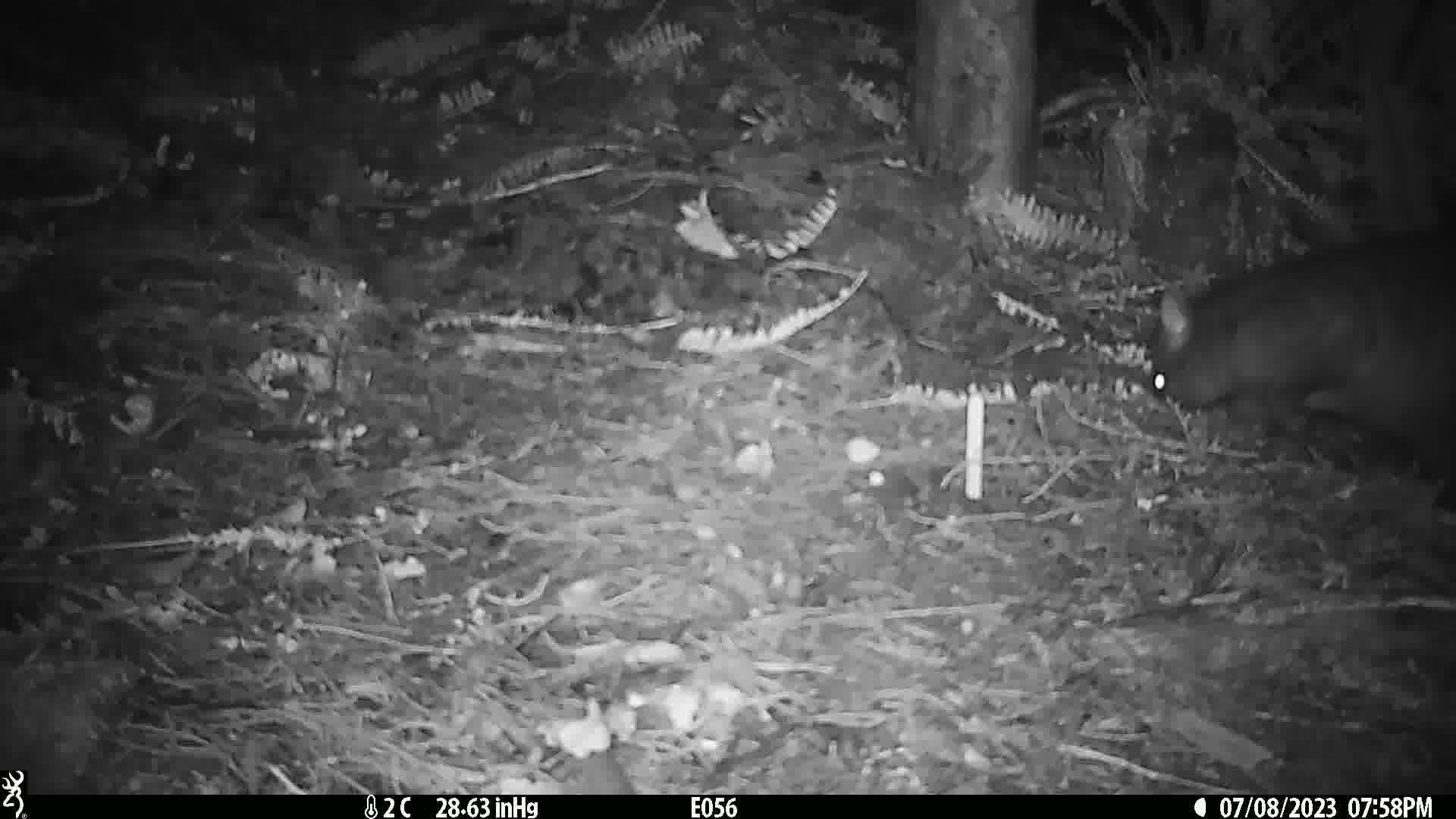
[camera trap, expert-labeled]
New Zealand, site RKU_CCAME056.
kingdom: Animalia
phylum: Chordata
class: Mammalia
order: Diprotodontia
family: Phalangeridae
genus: Trichosurus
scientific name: Trichosurus vulpecula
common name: common brushtail possum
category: possum